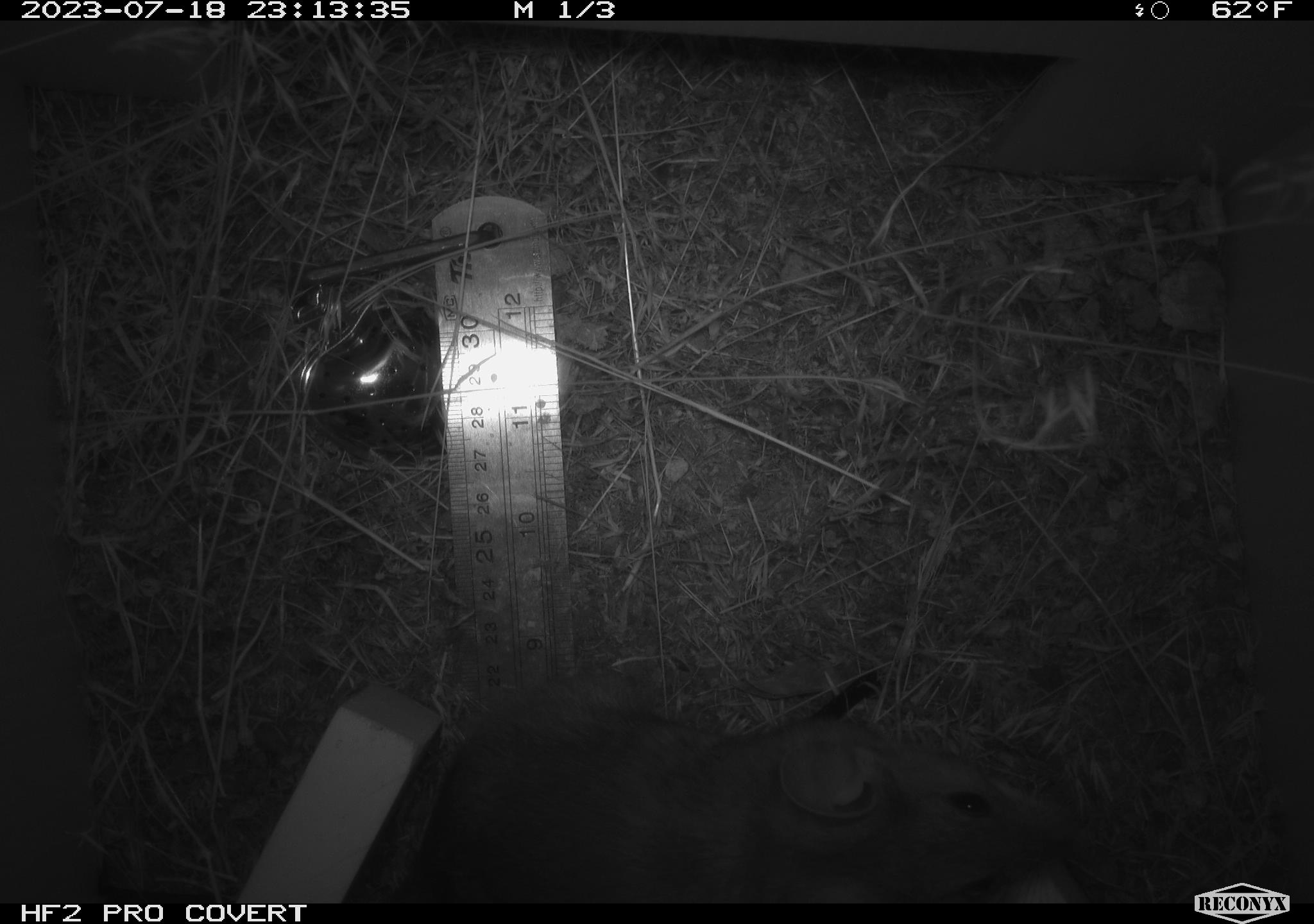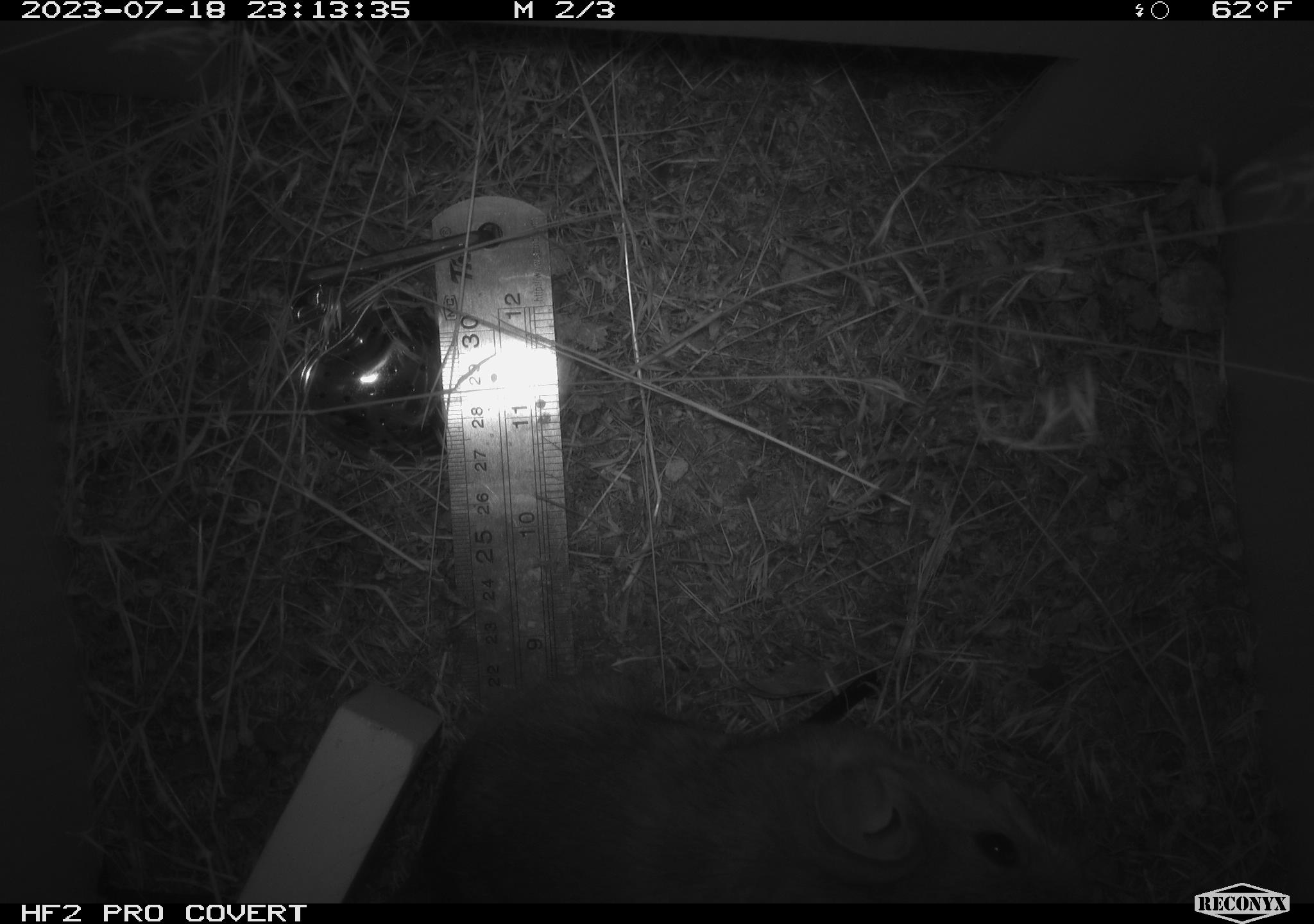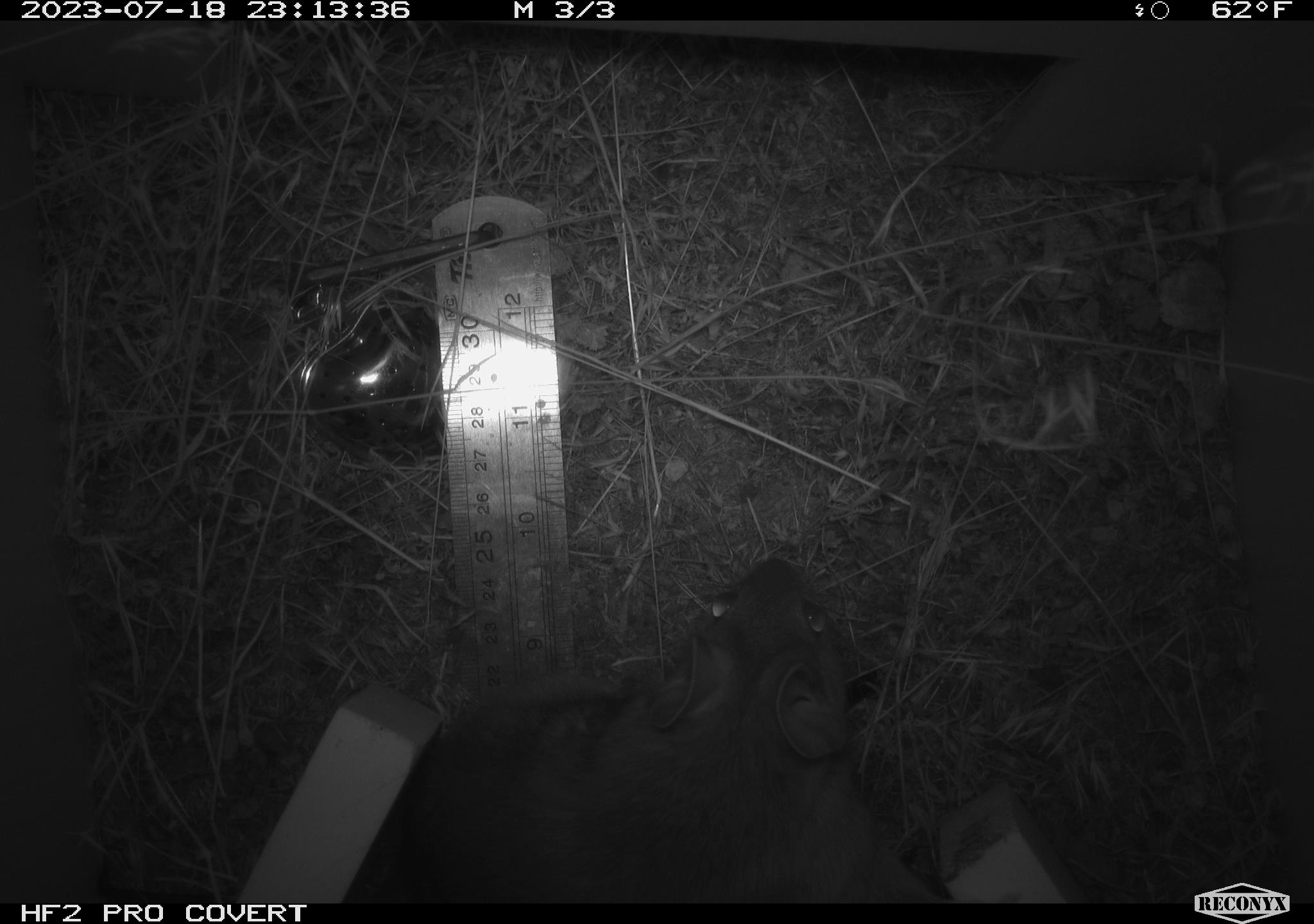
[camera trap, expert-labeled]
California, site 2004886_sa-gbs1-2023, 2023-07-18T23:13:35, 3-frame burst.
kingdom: Animalia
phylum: Chordata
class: Mammalia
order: Rodentia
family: Cricetidae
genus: Neotoma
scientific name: Neotoma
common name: pack rat or woodrat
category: neotoma species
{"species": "neotoma species (pack rat or woodrat) (Neotoma)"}